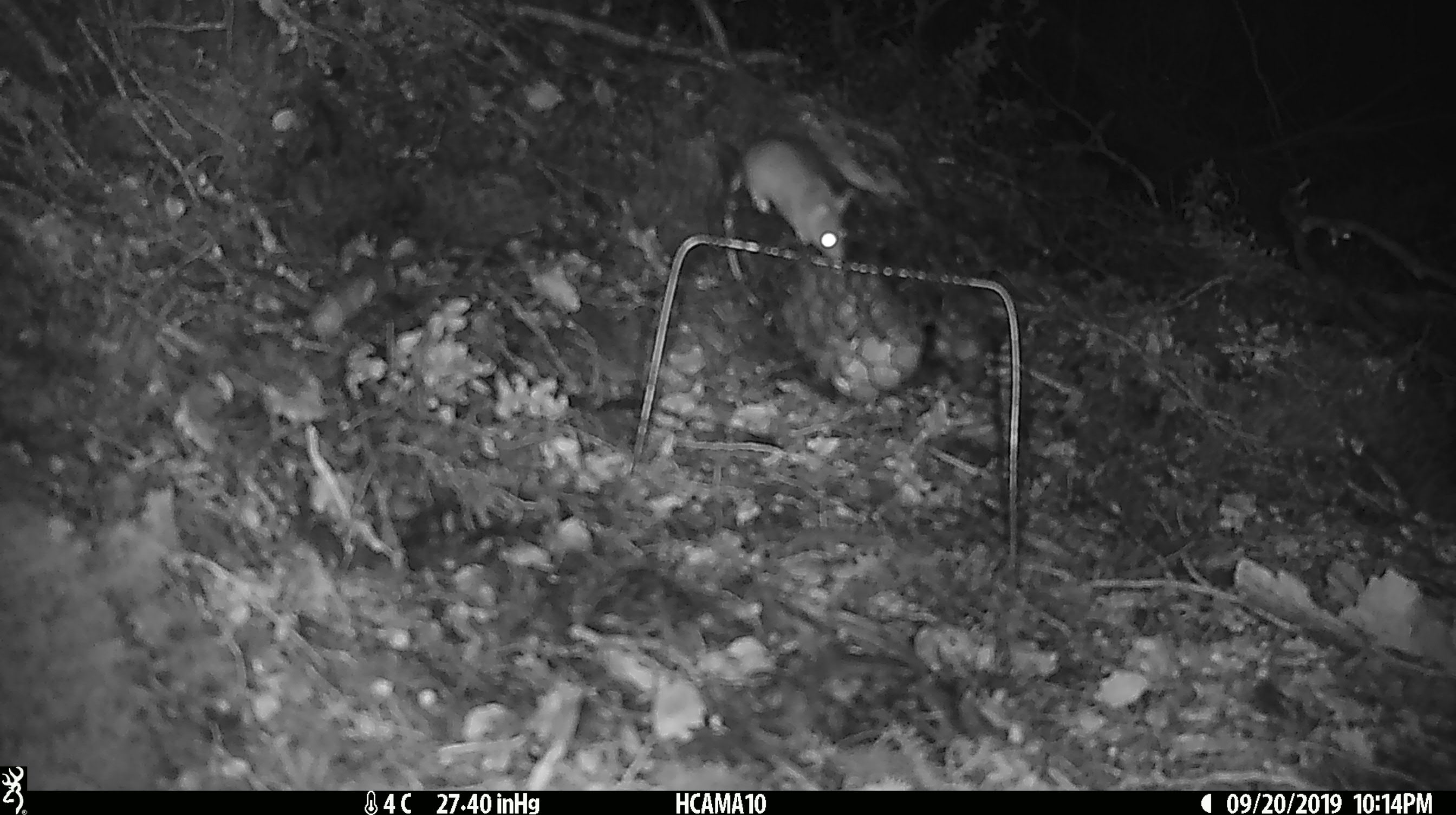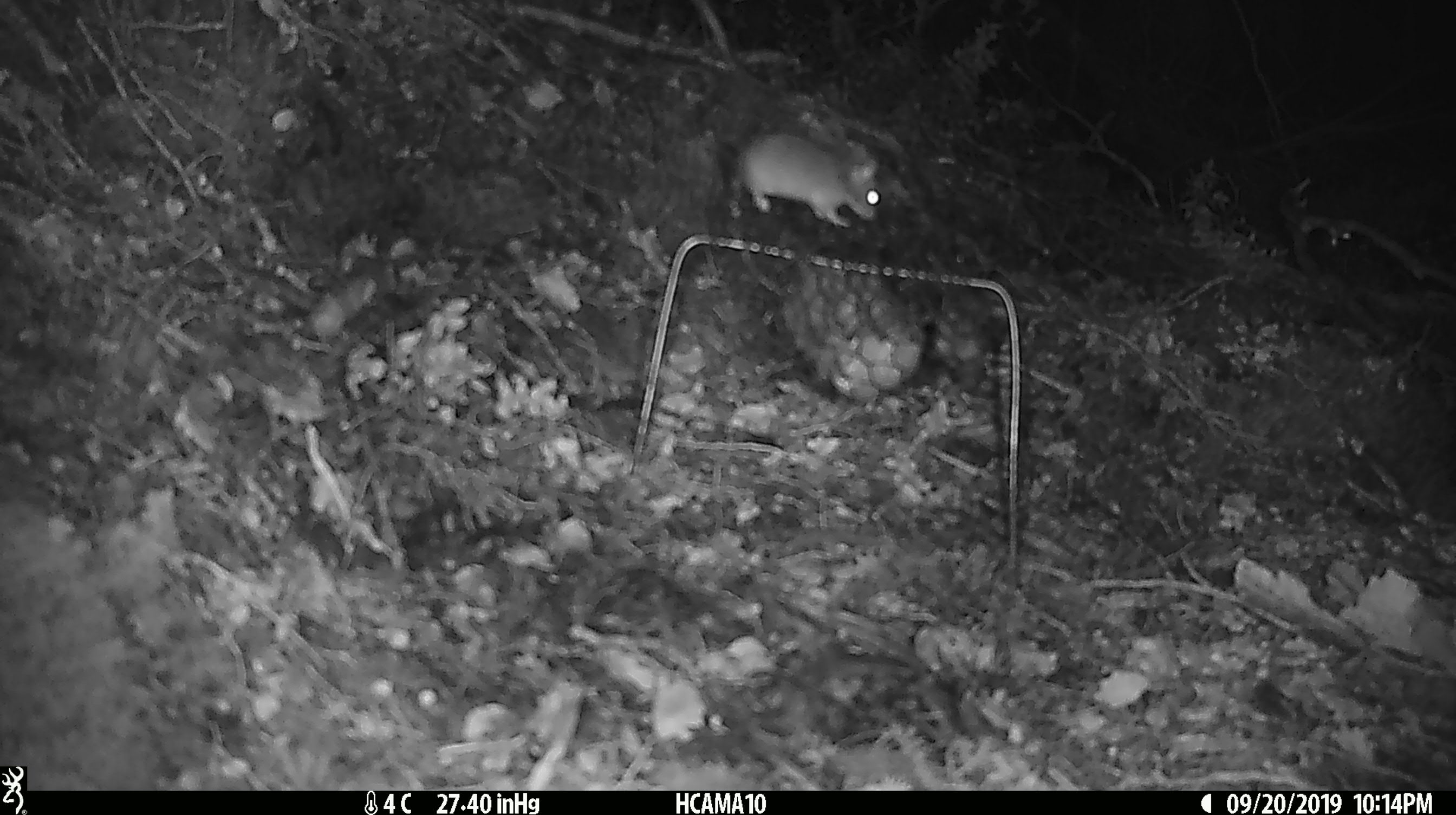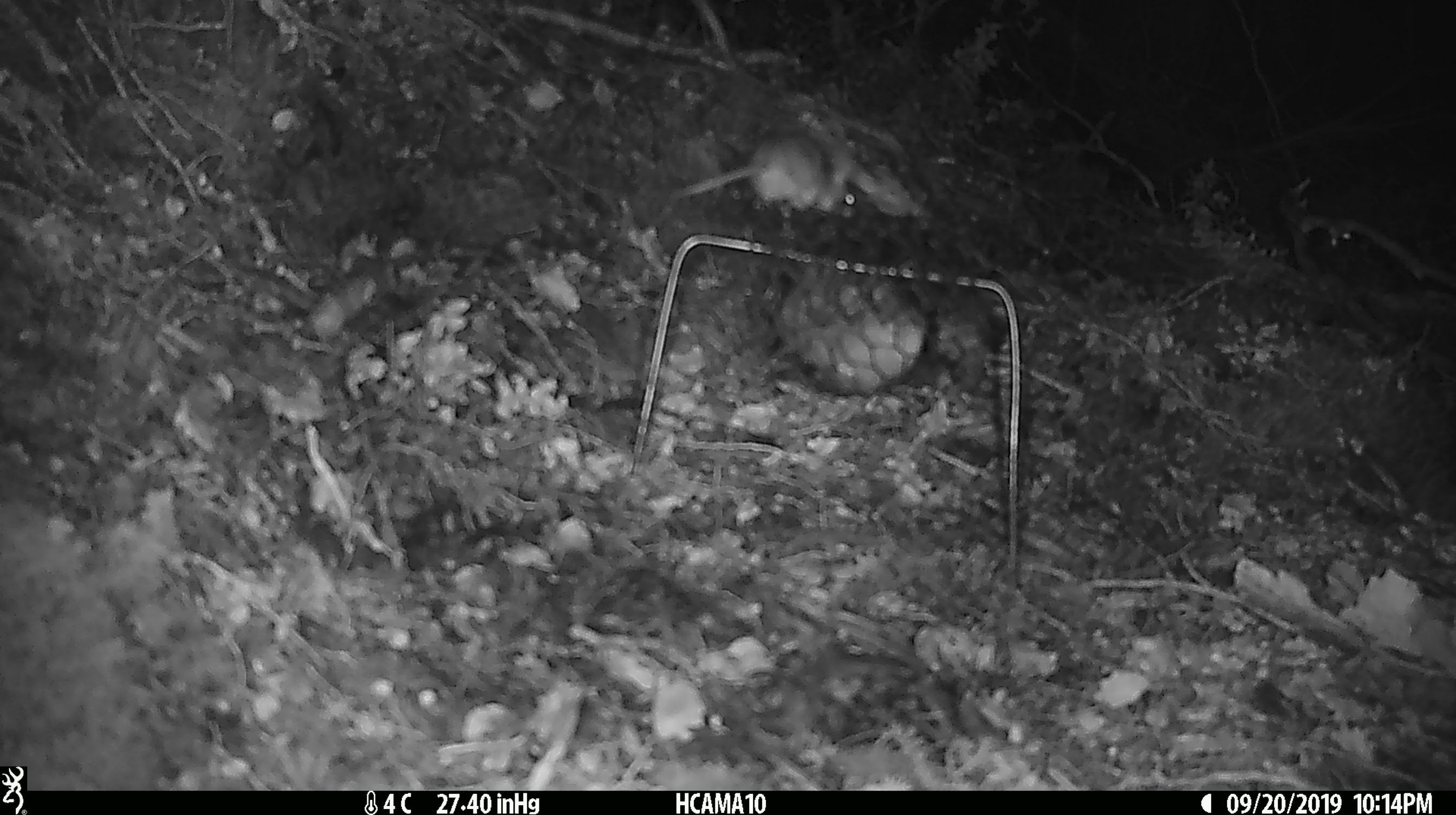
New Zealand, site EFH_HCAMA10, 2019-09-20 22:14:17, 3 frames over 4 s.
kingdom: Animalia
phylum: Chordata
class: Mammalia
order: Rodentia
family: Muridae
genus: Mus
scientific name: Mus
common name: mouse